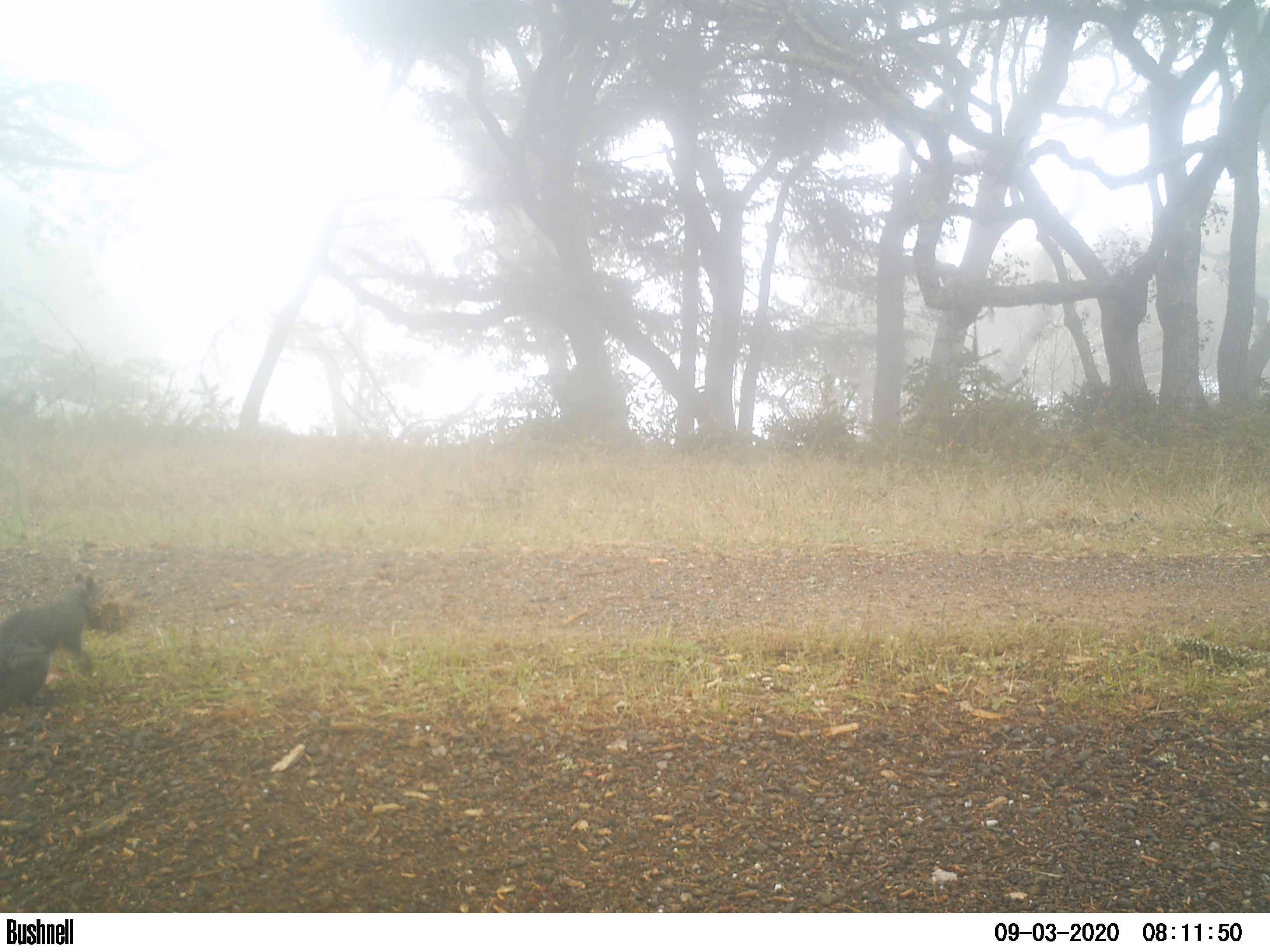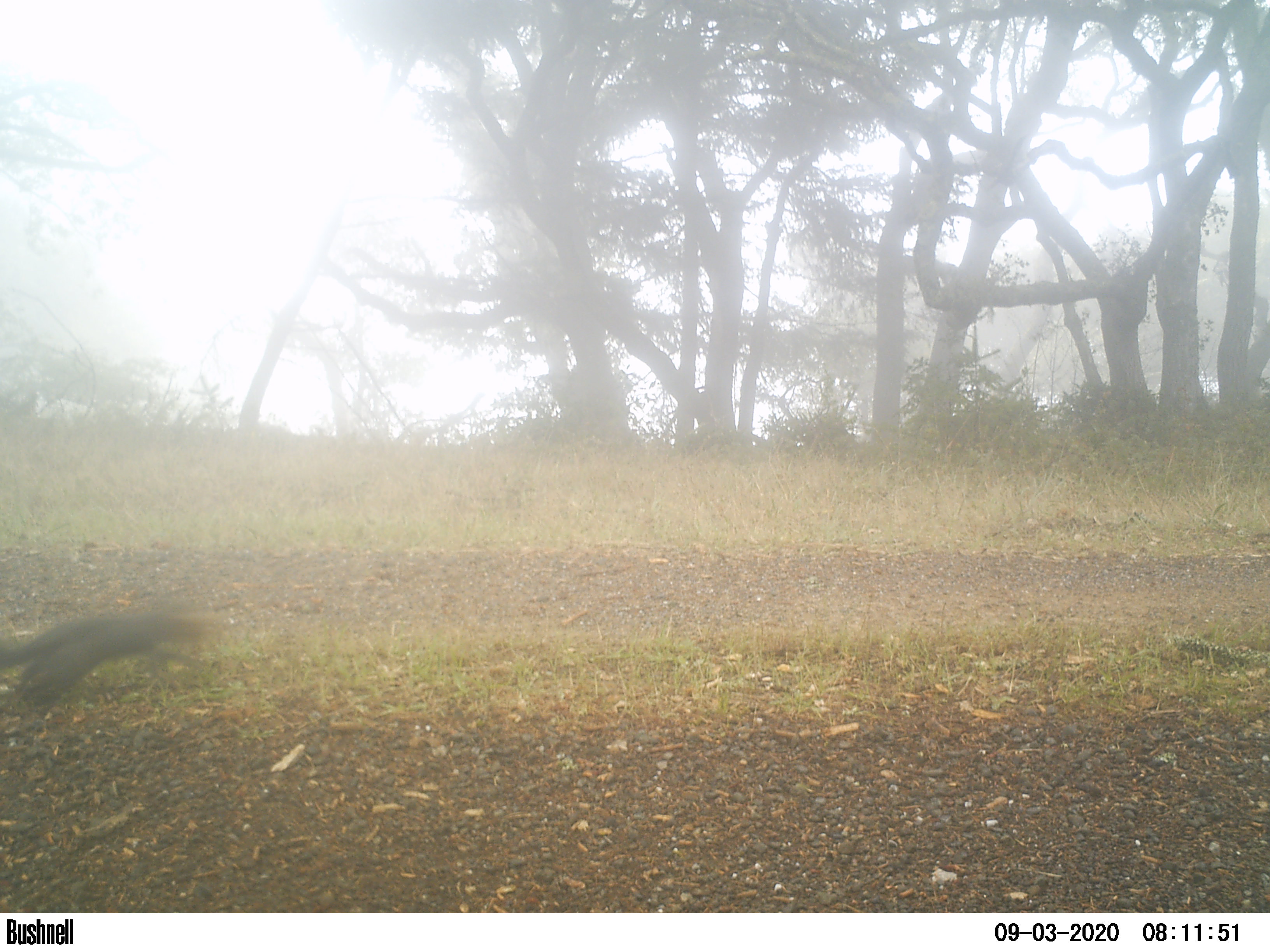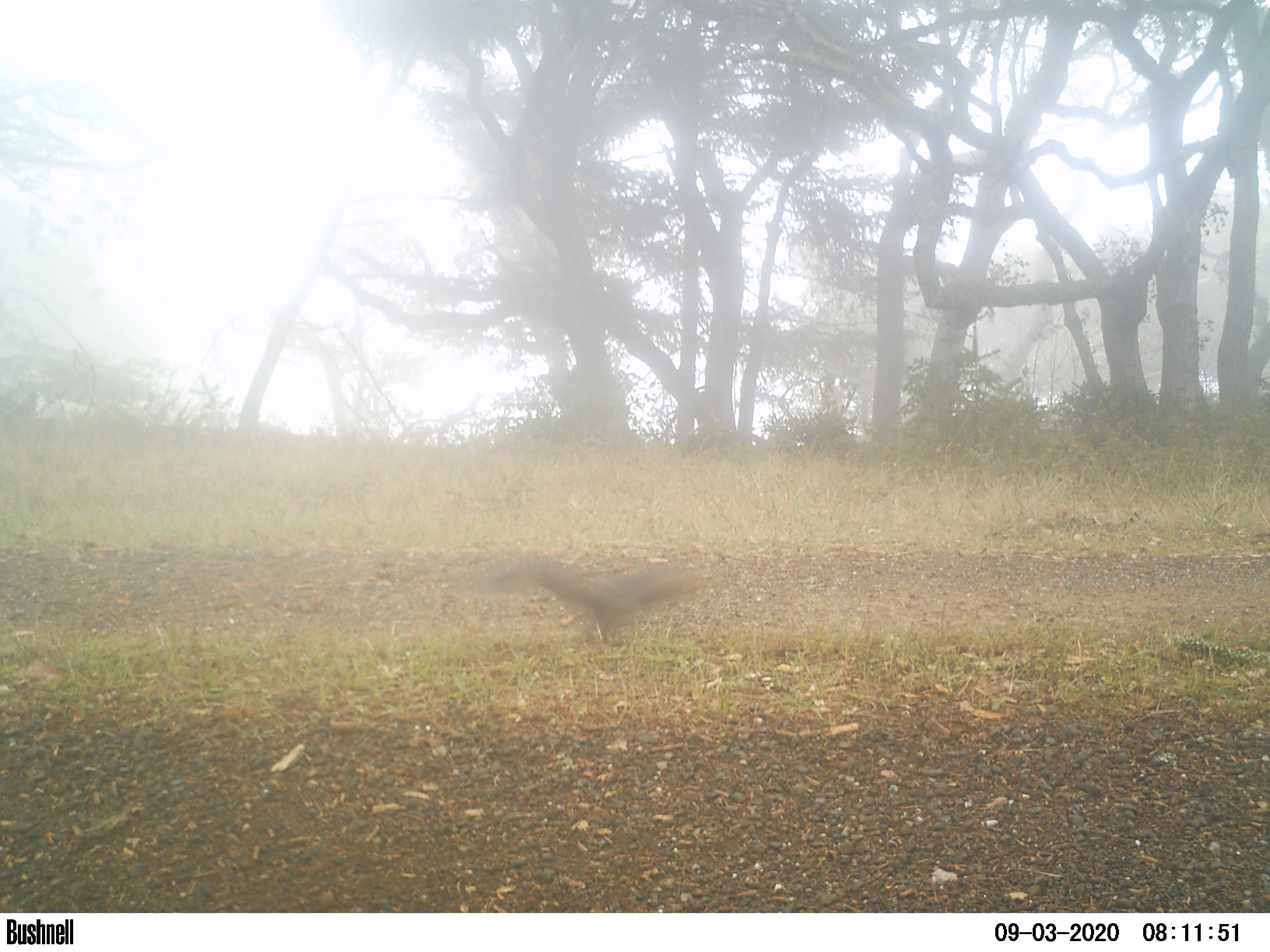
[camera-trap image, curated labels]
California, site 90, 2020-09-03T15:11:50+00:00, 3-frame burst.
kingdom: Animalia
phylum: Chordata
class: Mammalia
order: Rodentia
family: Sciuridae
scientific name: Sciuridae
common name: squirrel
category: unknown squirrel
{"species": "unknown squirrel (squirrel) (Sciuridae)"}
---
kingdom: Animalia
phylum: Chordata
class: Mammalia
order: Rodentia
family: Sciuridae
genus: Sciurus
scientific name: Sciurus griseus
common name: western gray squirrel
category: western grey squirrel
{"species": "western grey squirrel (western gray squirrel) (Sciurus griseus)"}